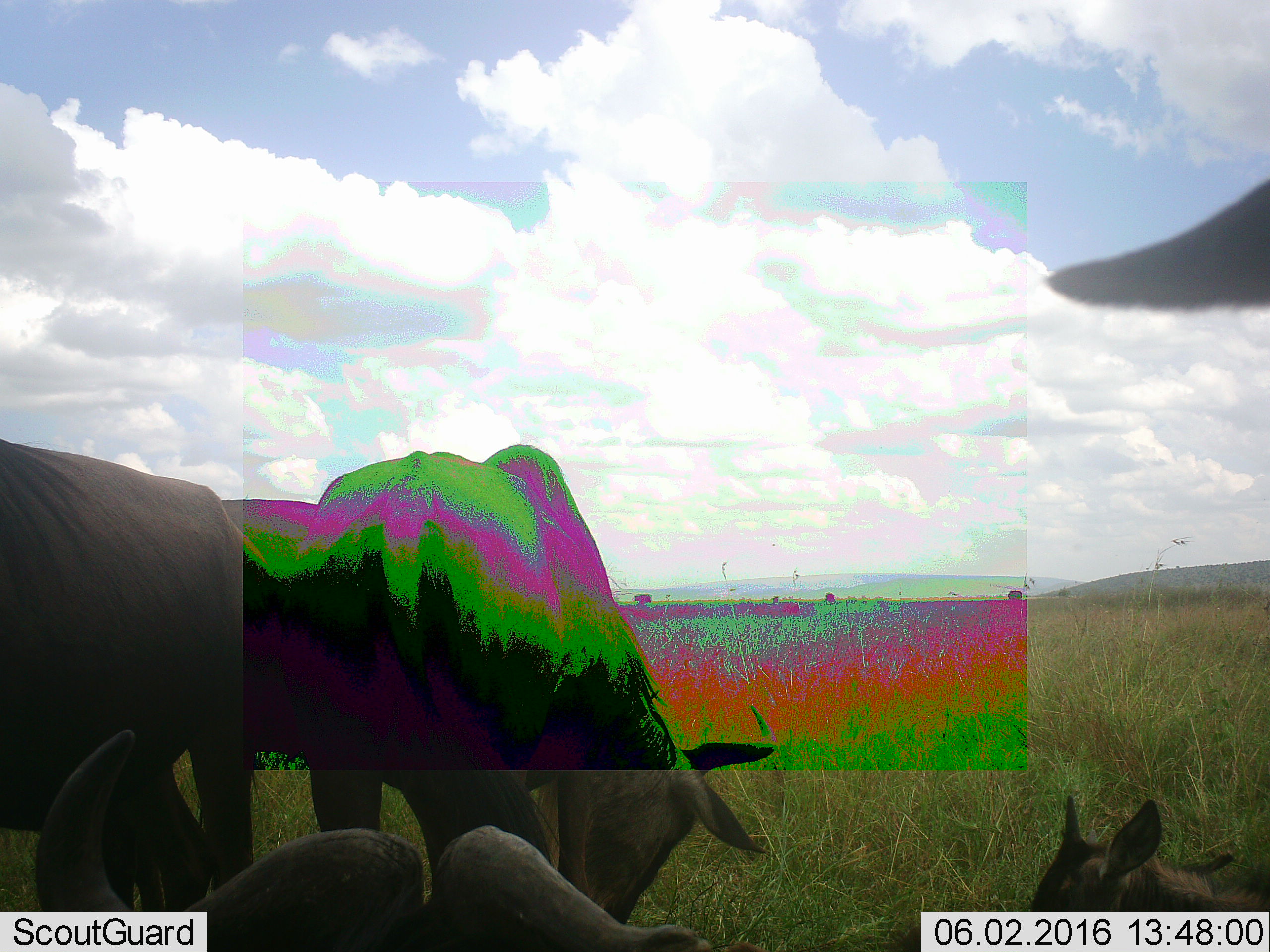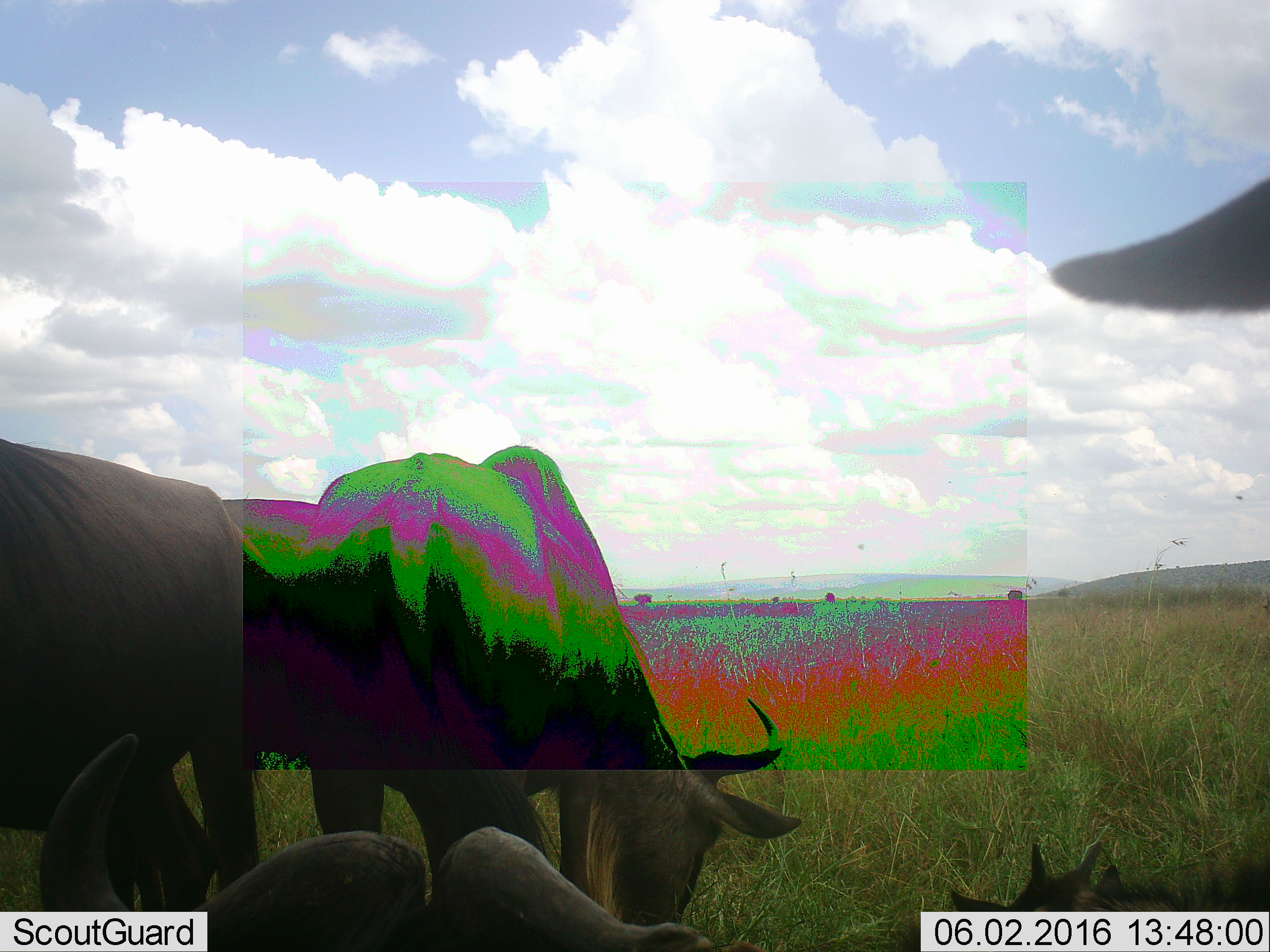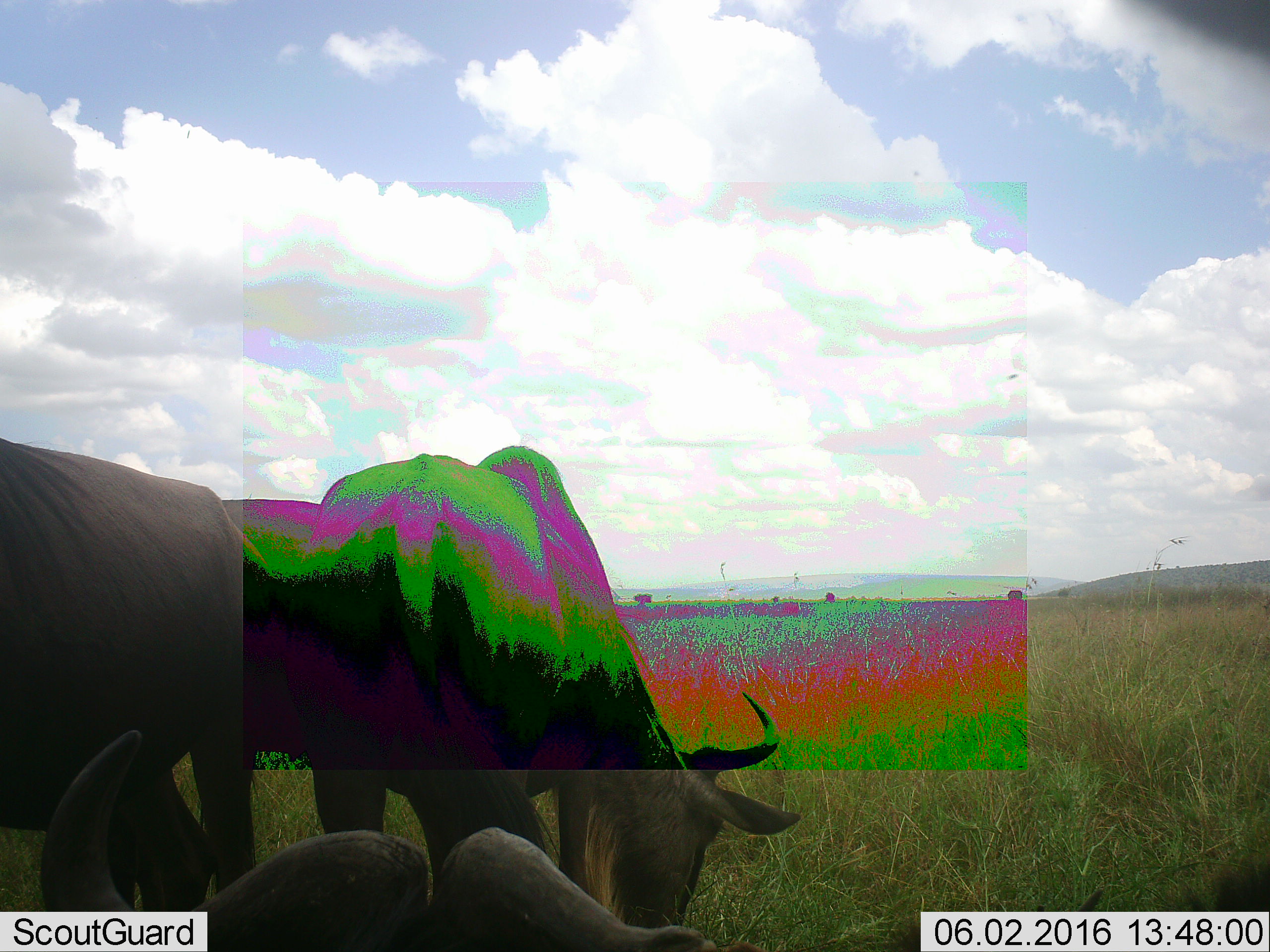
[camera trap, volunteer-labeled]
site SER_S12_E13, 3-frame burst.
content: unidentified animal